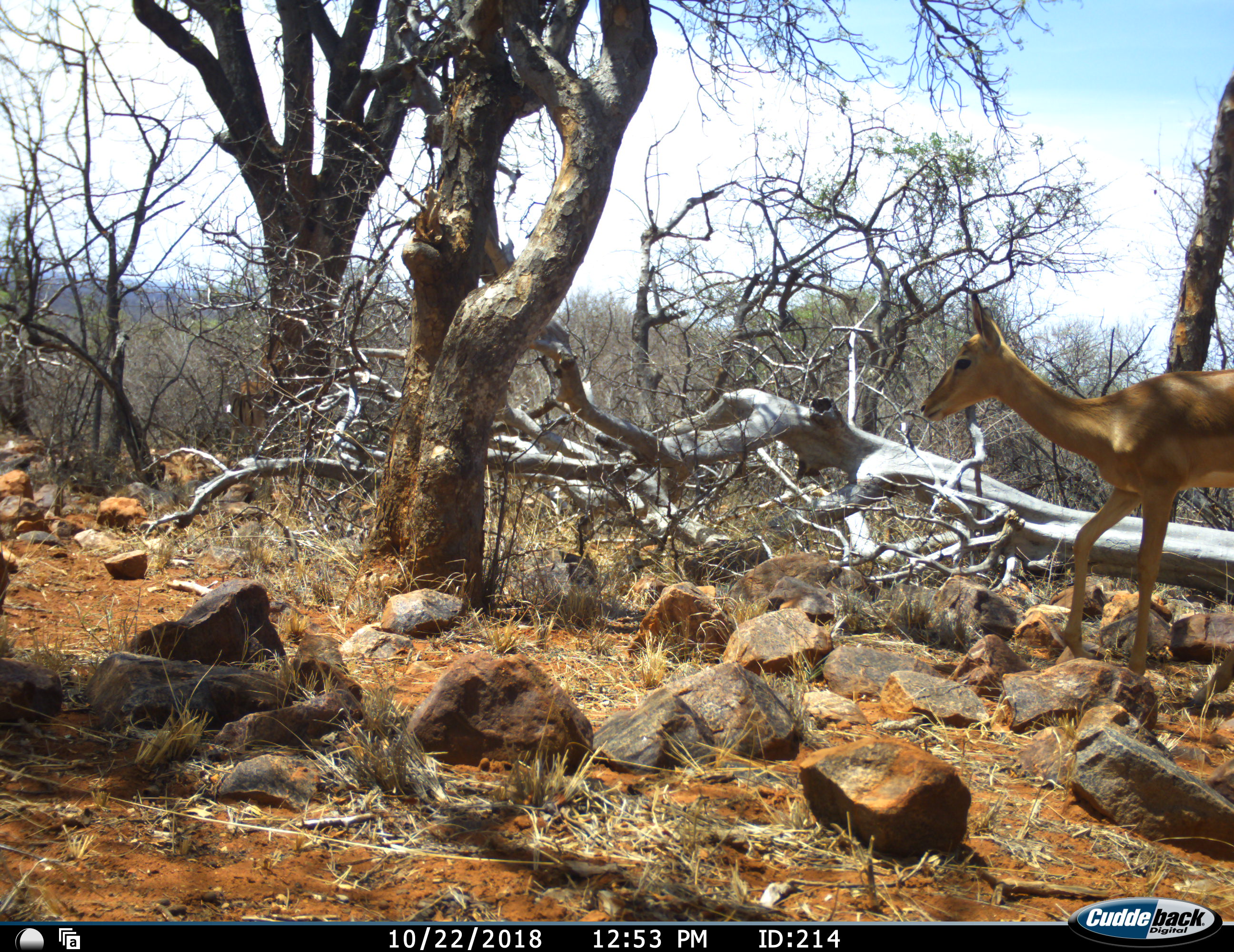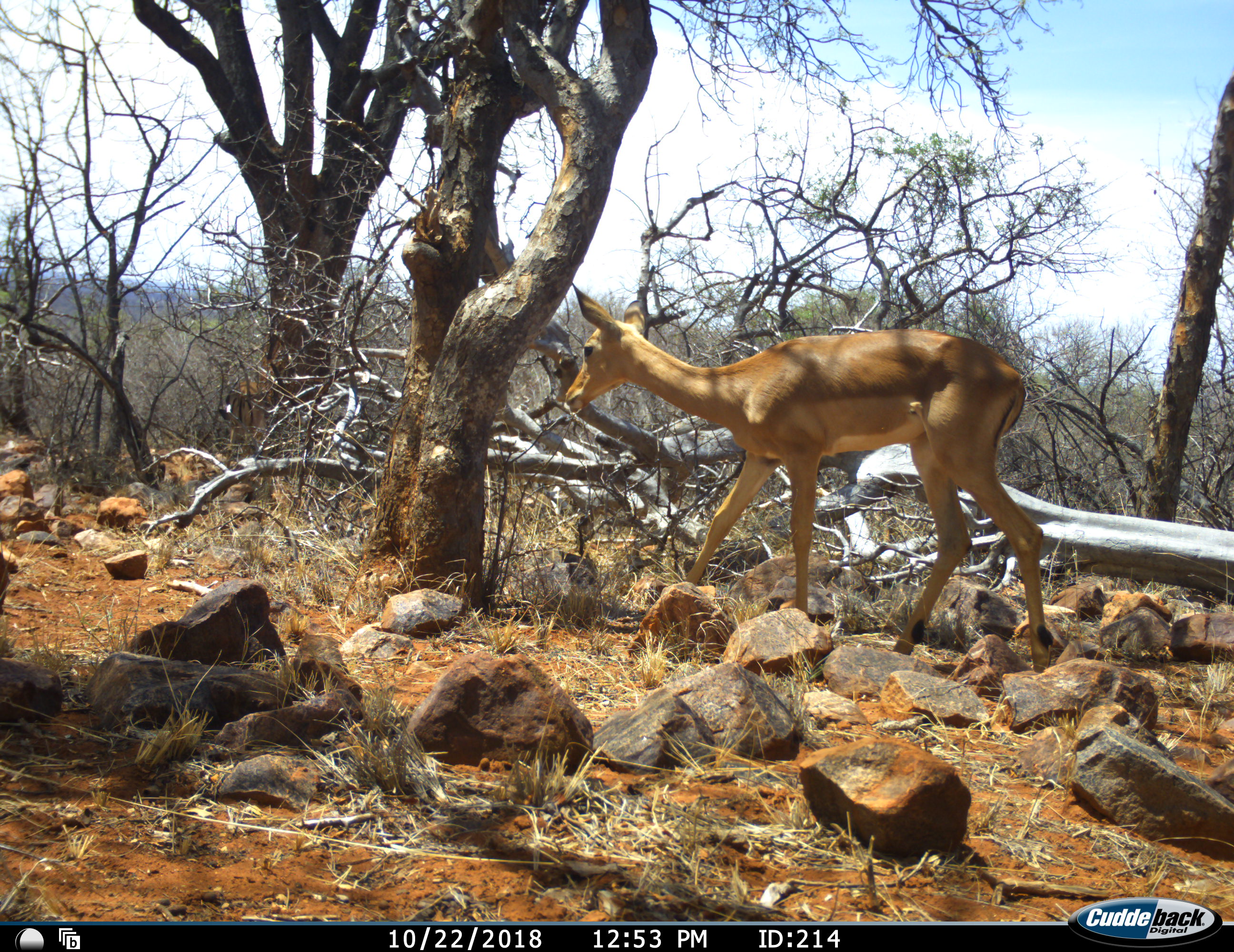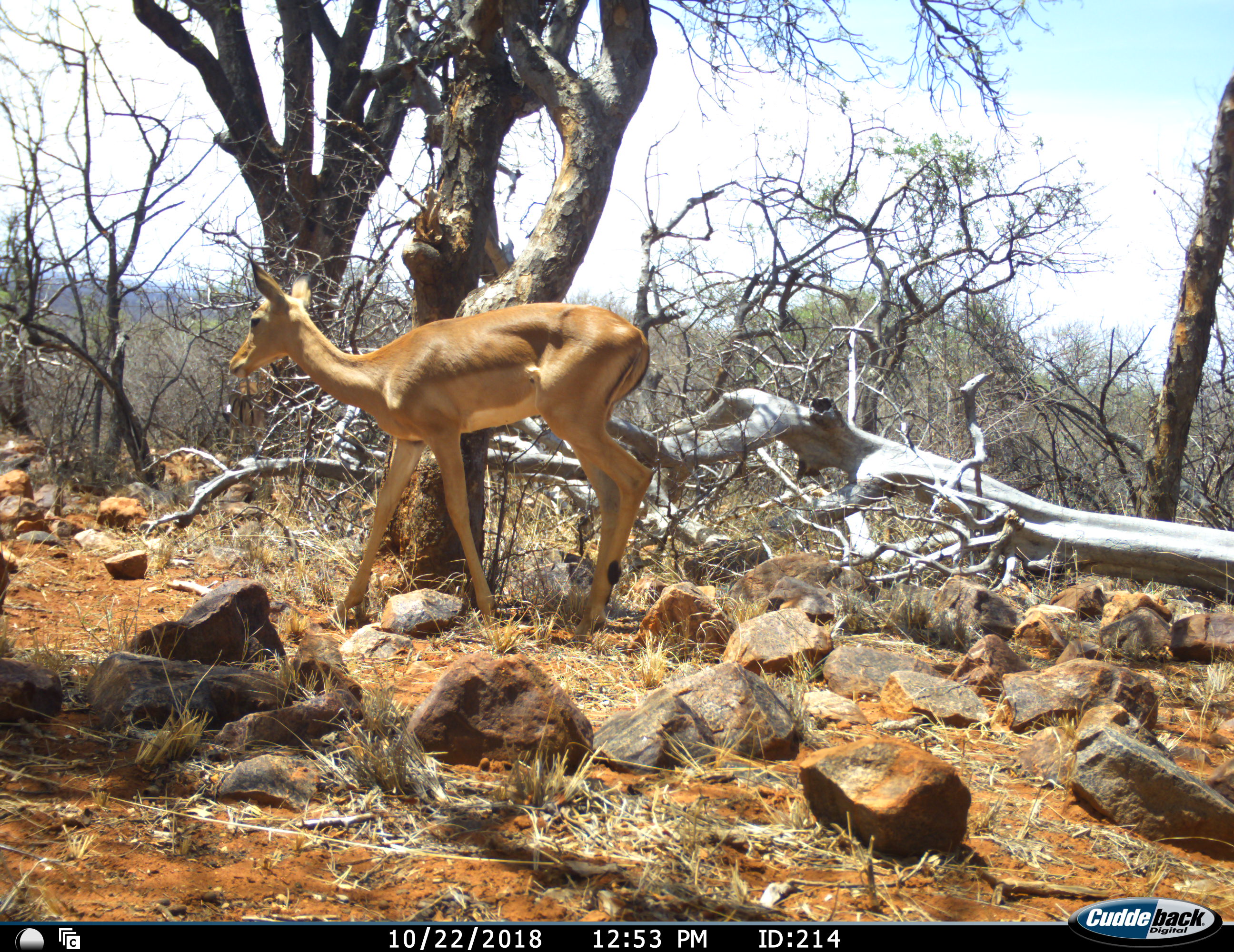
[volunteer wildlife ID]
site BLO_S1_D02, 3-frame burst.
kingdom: Animalia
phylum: Chordata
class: Mammalia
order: Artiodactyla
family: Bovidae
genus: Aepyceros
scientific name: Aepyceros melampus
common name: impala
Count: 1.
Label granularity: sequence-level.